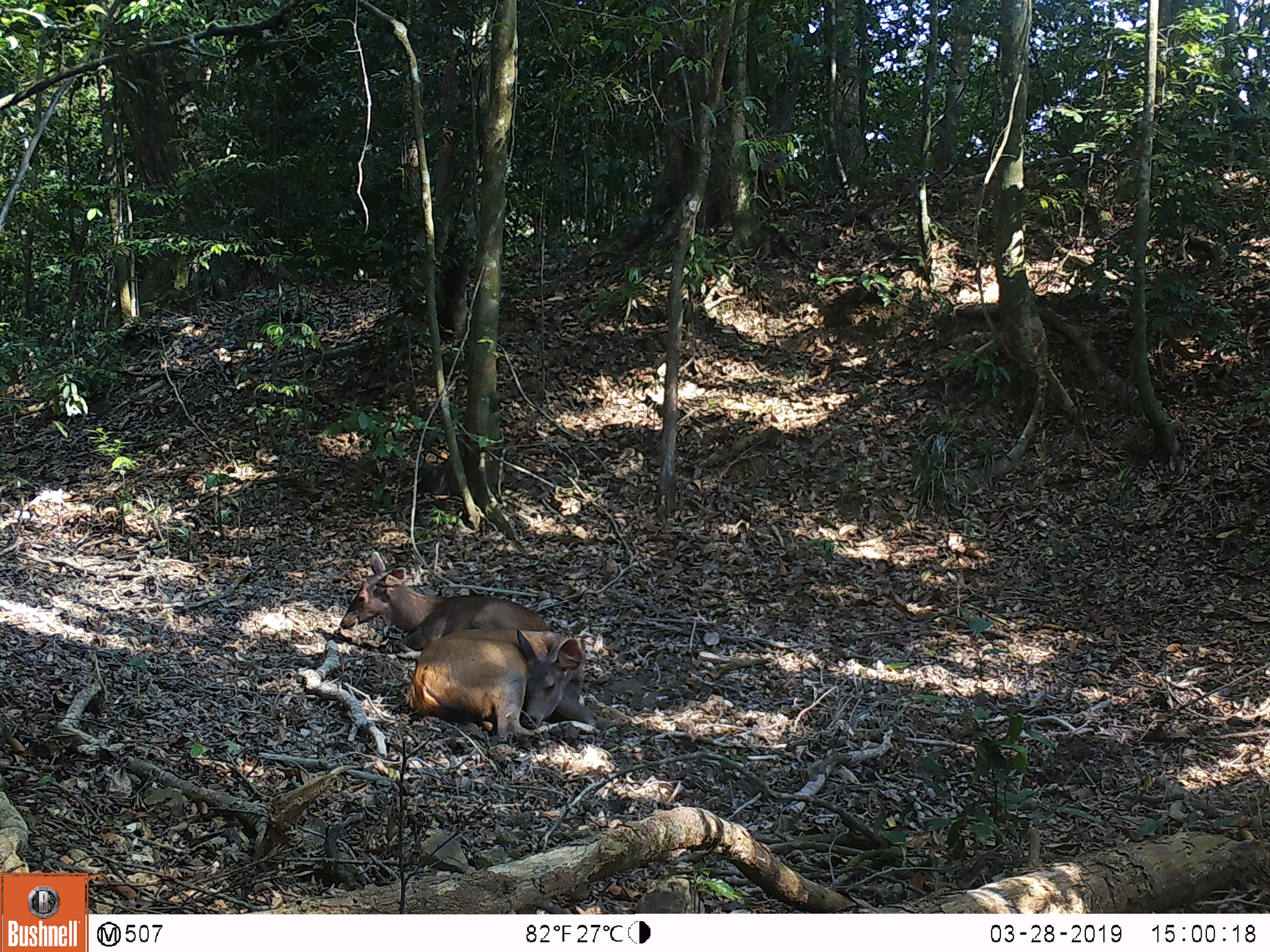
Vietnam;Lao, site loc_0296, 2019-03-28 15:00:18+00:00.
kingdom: Animalia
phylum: Chordata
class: Mammalia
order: Artiodactyla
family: Cervidae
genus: Rusa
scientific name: Rusa unicolor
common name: sambar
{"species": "sambar (Rusa unicolor)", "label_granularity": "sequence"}